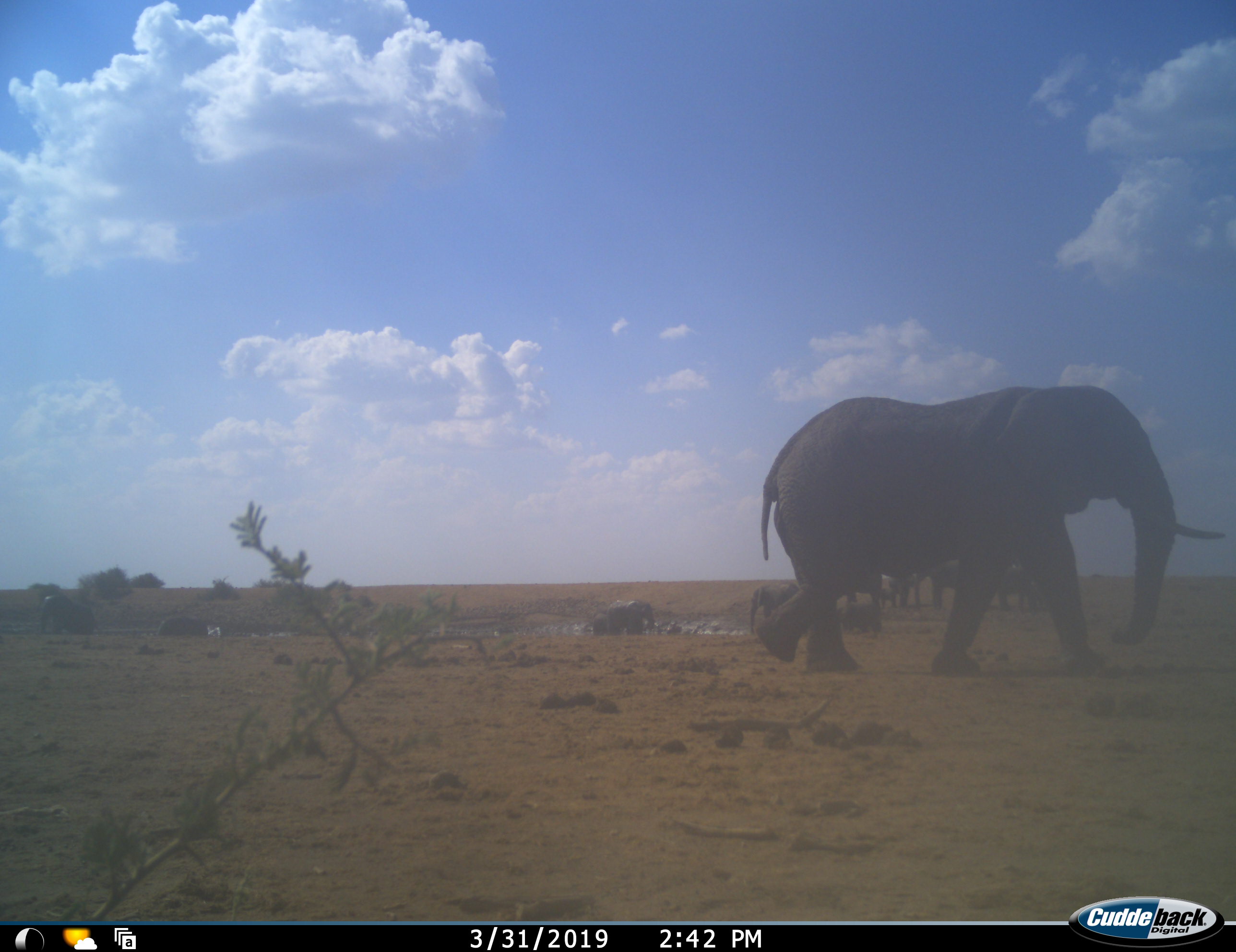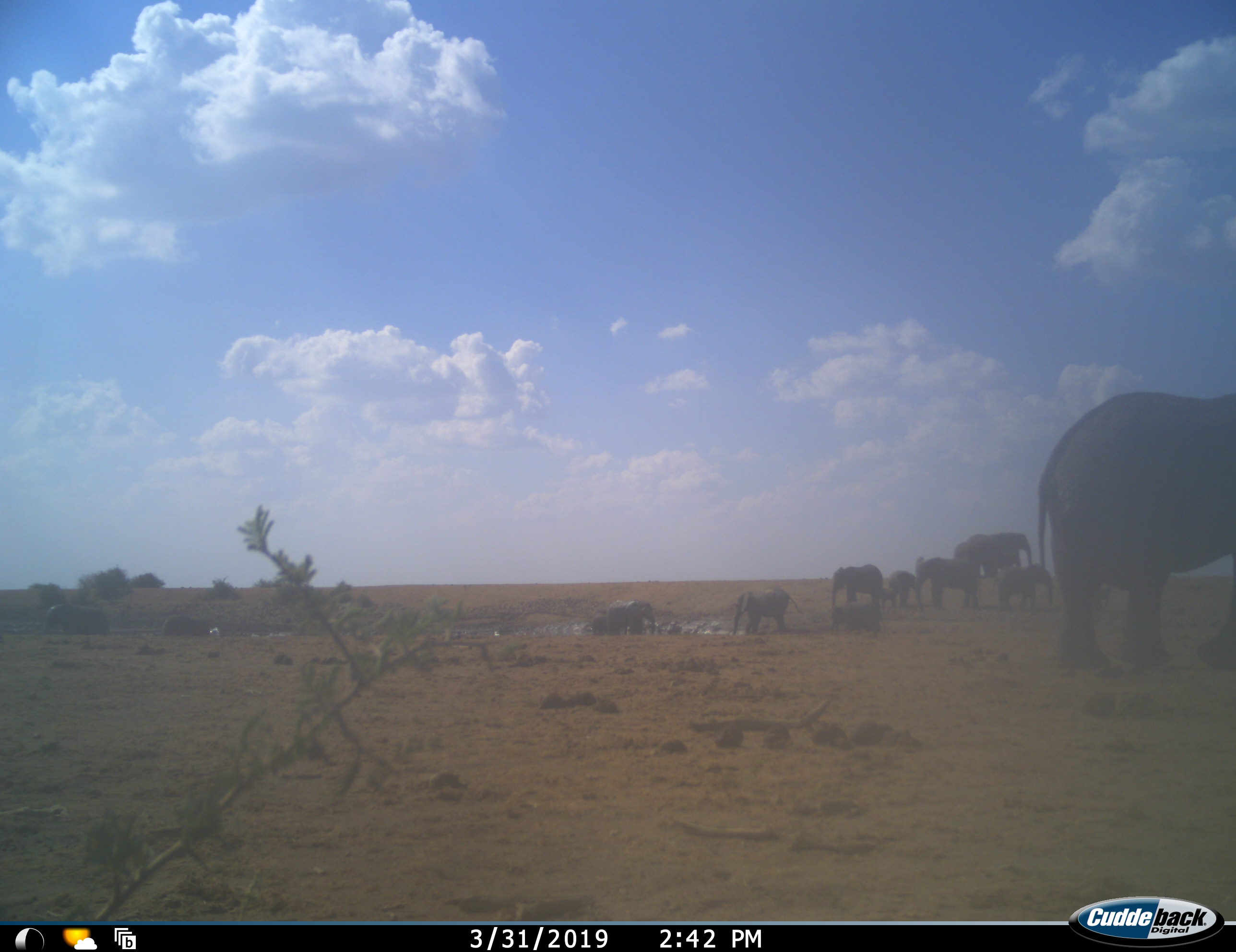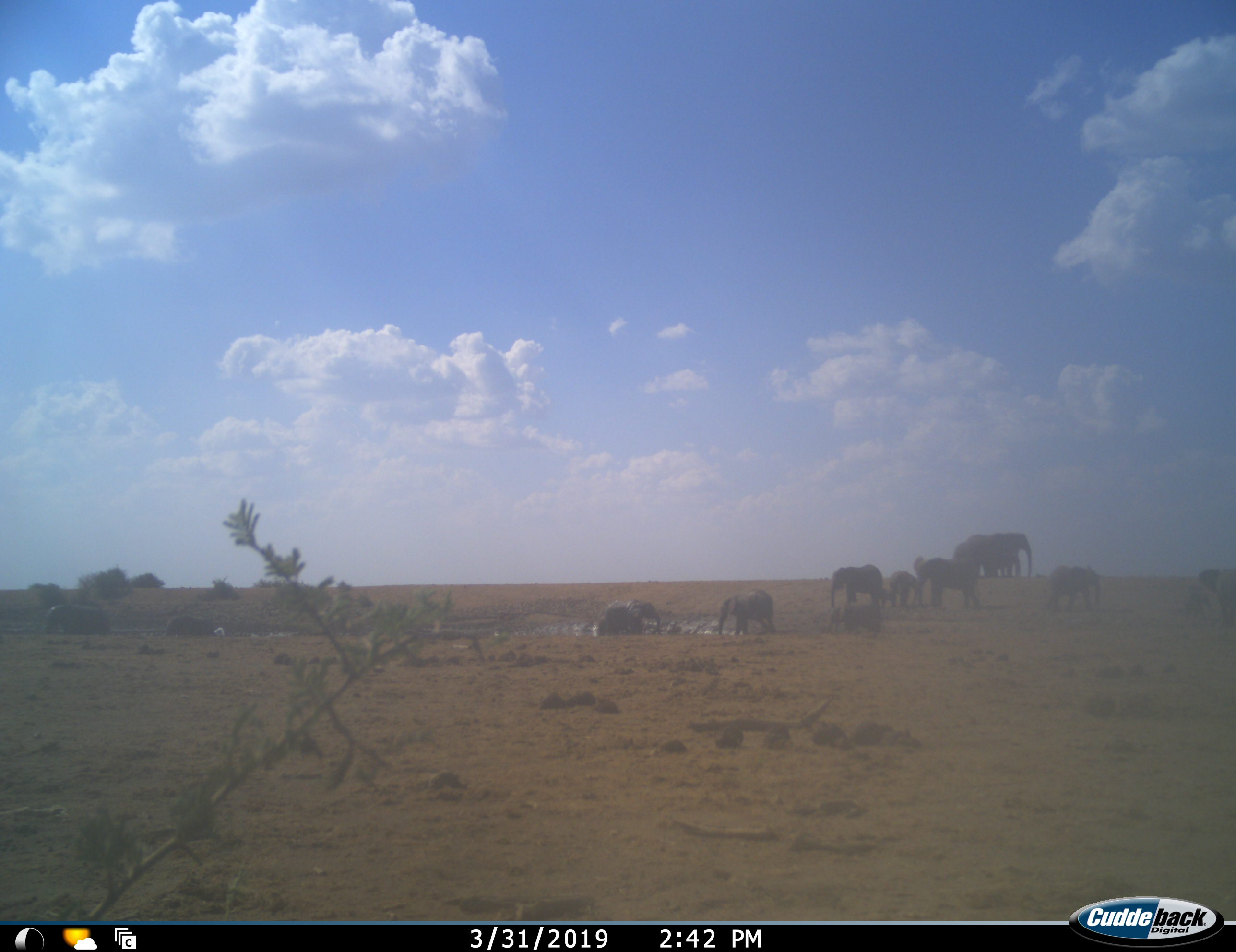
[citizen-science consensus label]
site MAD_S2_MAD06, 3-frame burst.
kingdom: Animalia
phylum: Chordata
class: Mammalia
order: Proboscidea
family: Elephantidae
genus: Loxodonta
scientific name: Loxodonta africana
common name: african bush elephant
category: elephant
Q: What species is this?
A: Elephant (african bush elephant) (Loxodonta africana).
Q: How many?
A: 10.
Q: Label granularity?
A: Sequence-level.